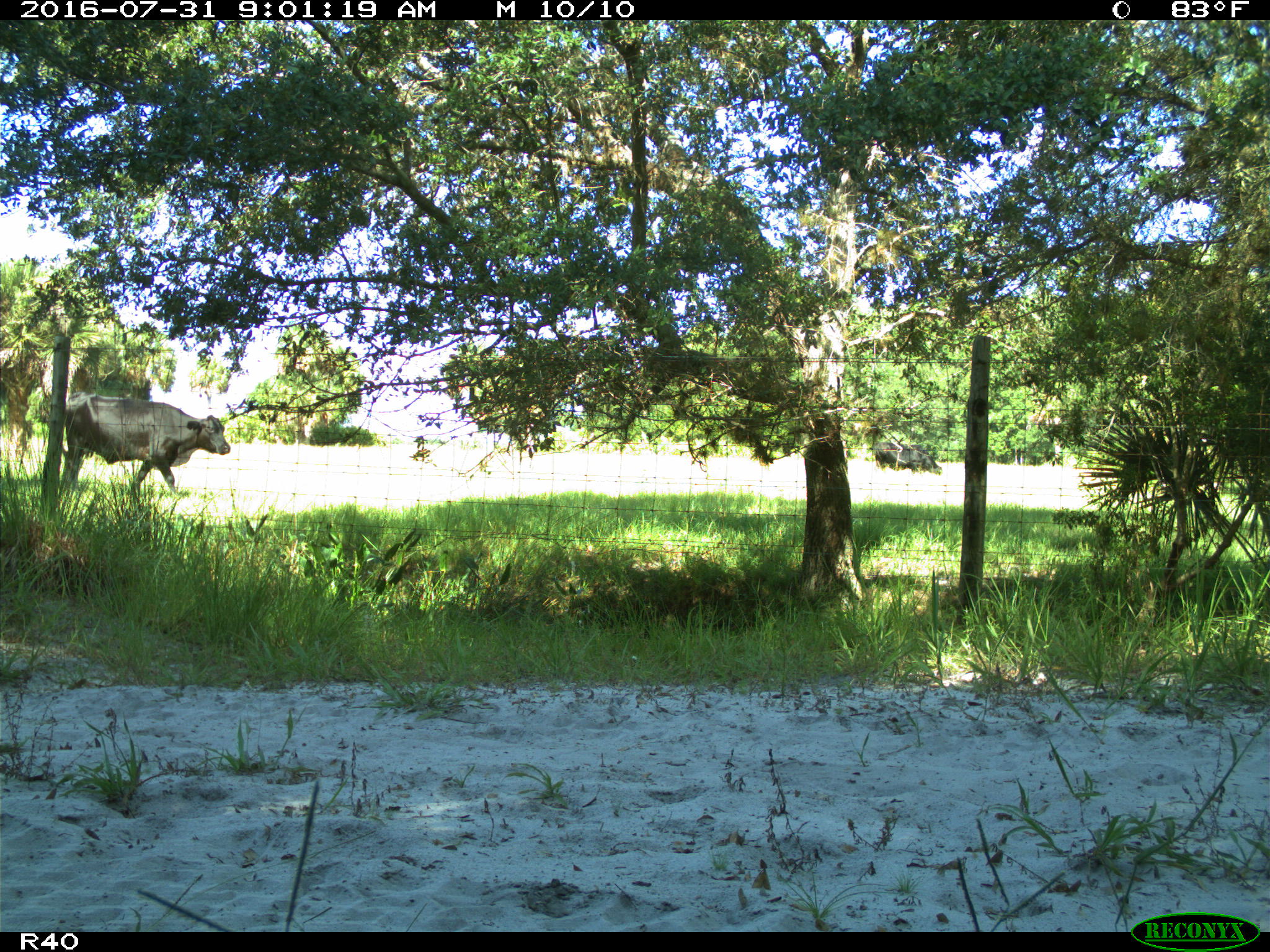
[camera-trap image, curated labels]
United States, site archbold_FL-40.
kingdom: Animalia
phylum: Chordata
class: Mammalia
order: Artiodactyla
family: Bovidae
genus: Bos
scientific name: Bos taurus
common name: domestic cow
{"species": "Bos taurus (domestic cow)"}